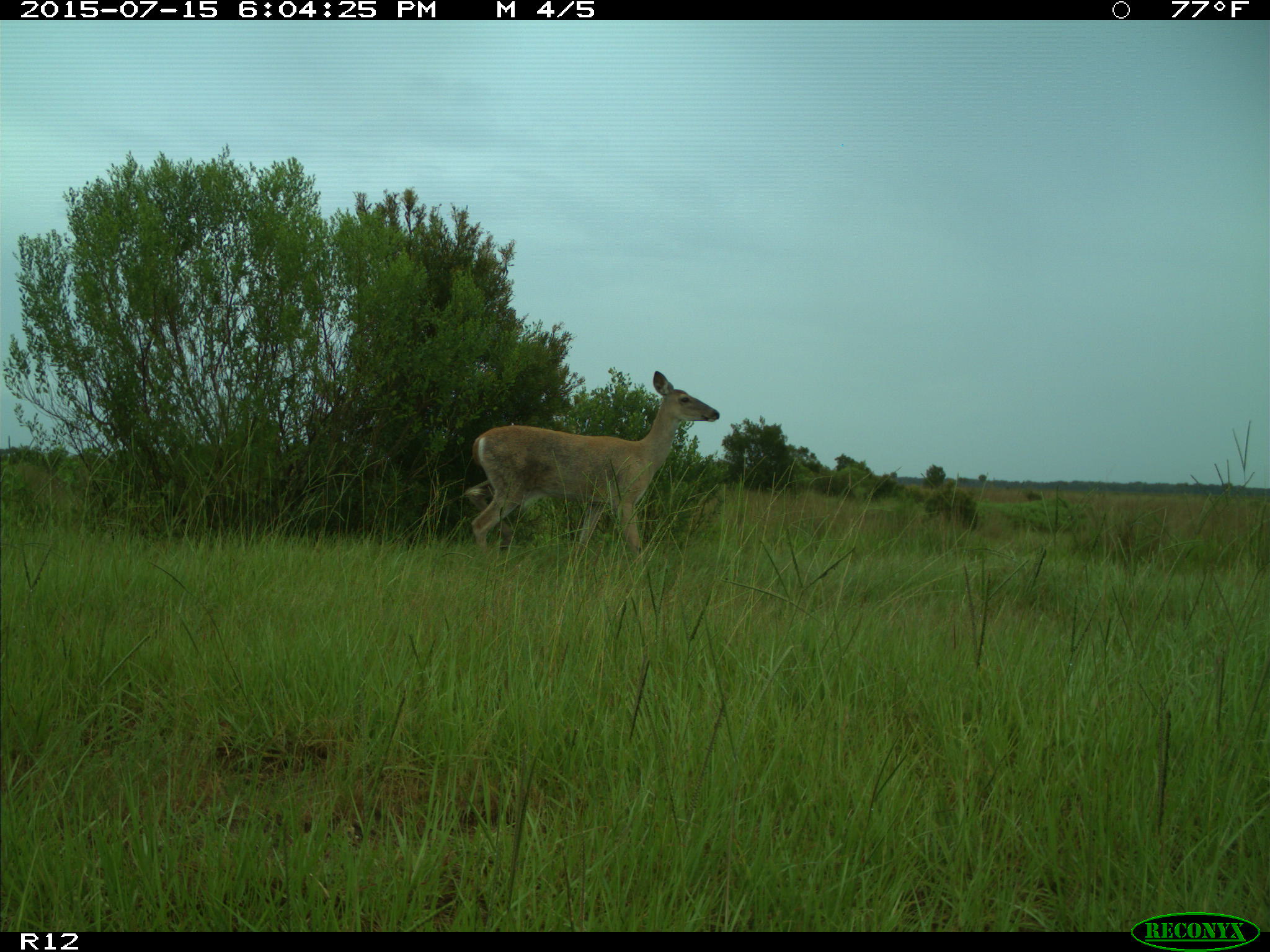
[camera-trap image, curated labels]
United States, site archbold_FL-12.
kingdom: Animalia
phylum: Chordata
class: Mammalia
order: Artiodactyla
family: Cervidae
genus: Odocoileus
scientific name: Odocoileus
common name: deer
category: unidentified deer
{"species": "unidentified deer (deer) (Odocoileus)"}